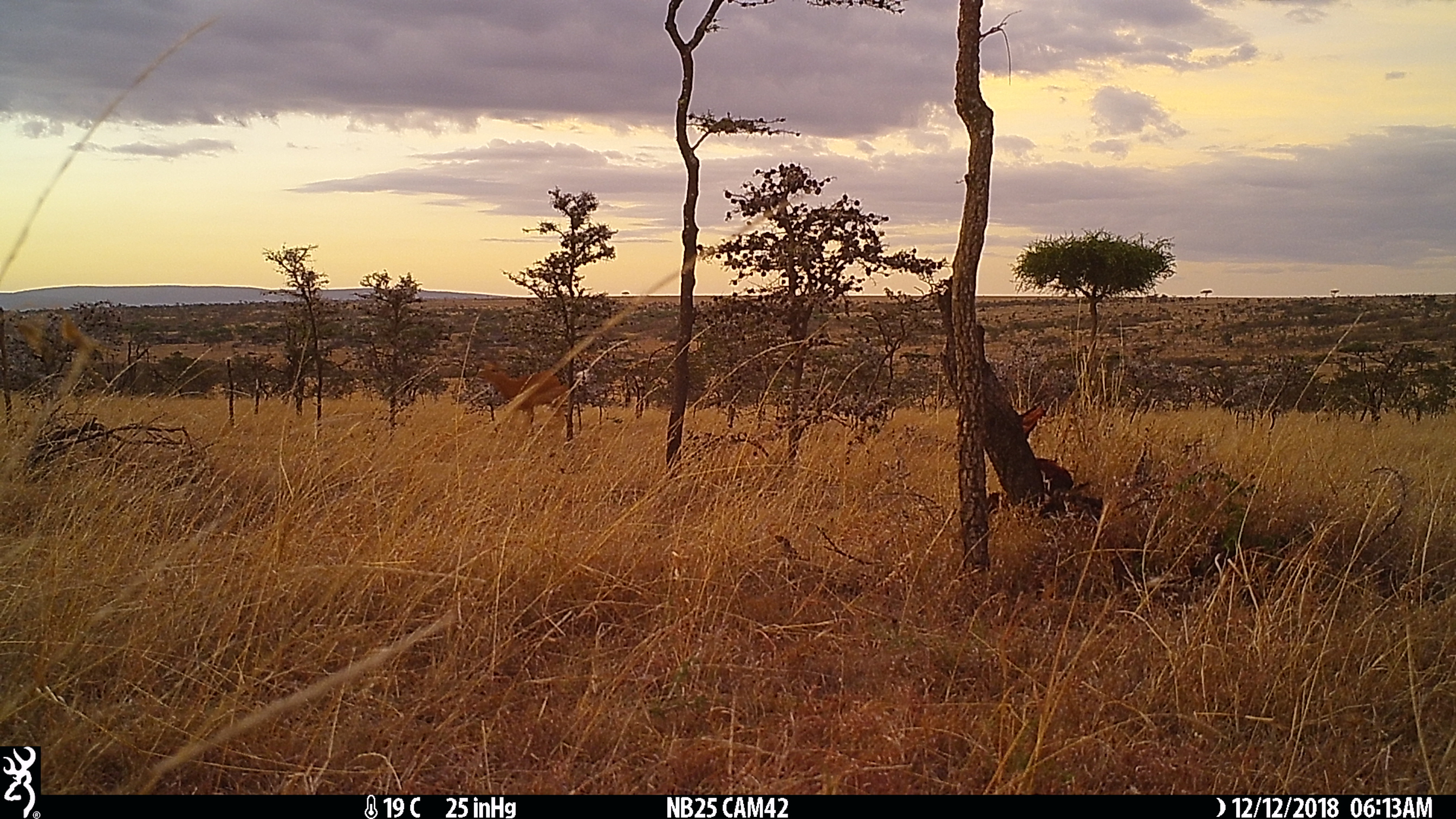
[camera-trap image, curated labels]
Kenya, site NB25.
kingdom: Animalia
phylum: Chordata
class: Mammalia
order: Artiodactyla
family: Bovidae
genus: Aepyceros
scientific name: Aepyceros melampus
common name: impala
Impala (Aepyceros melampus).